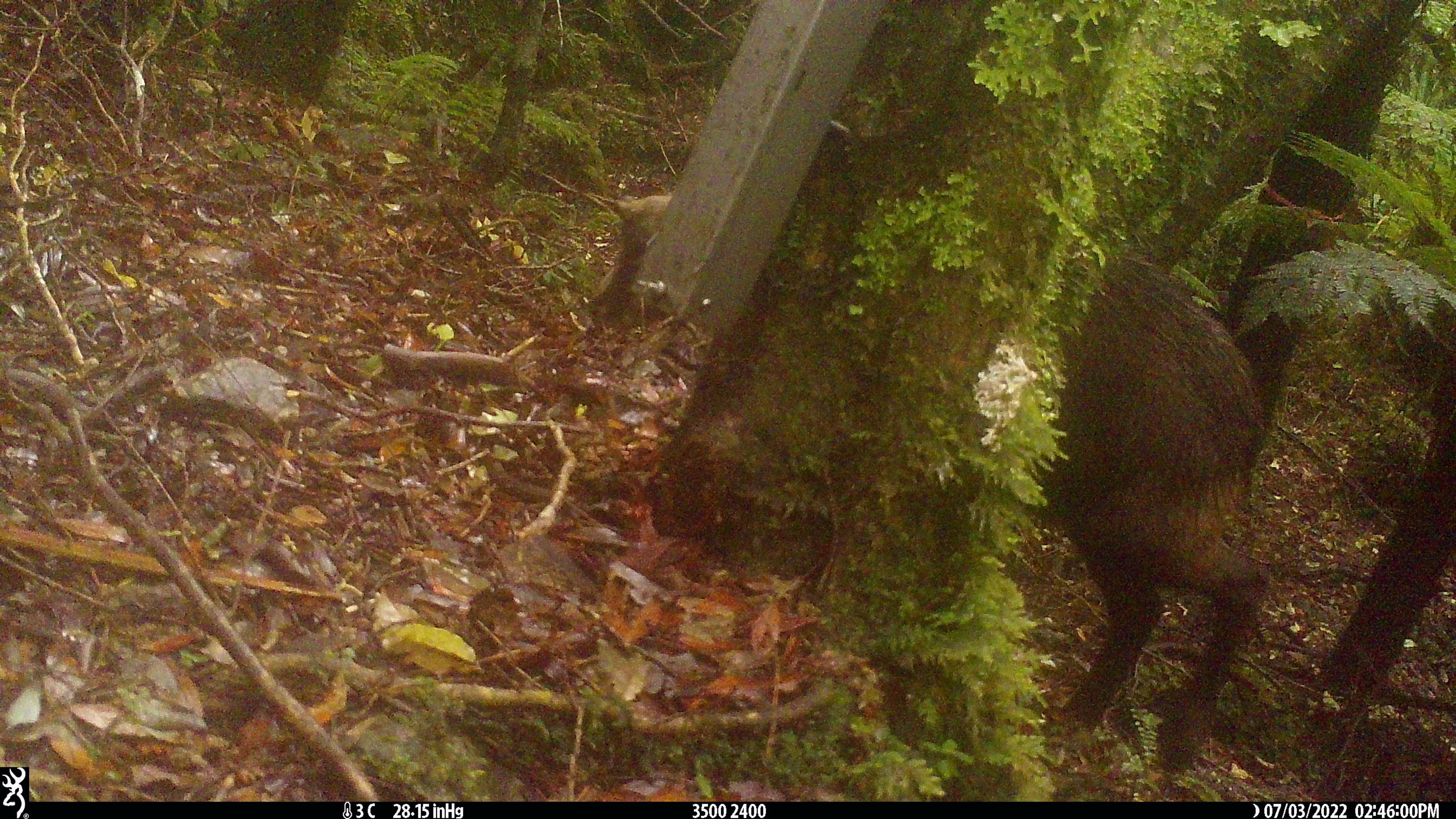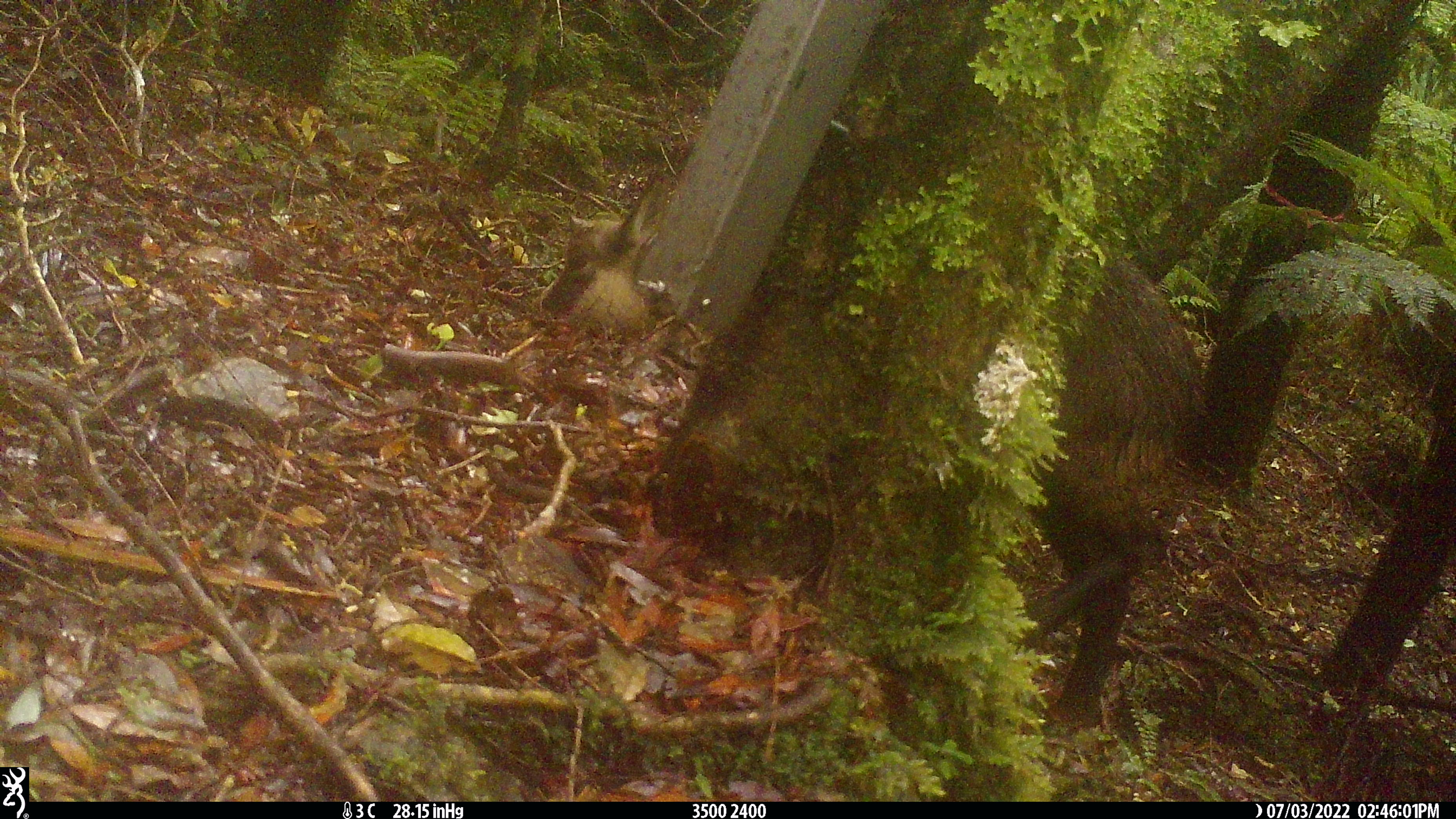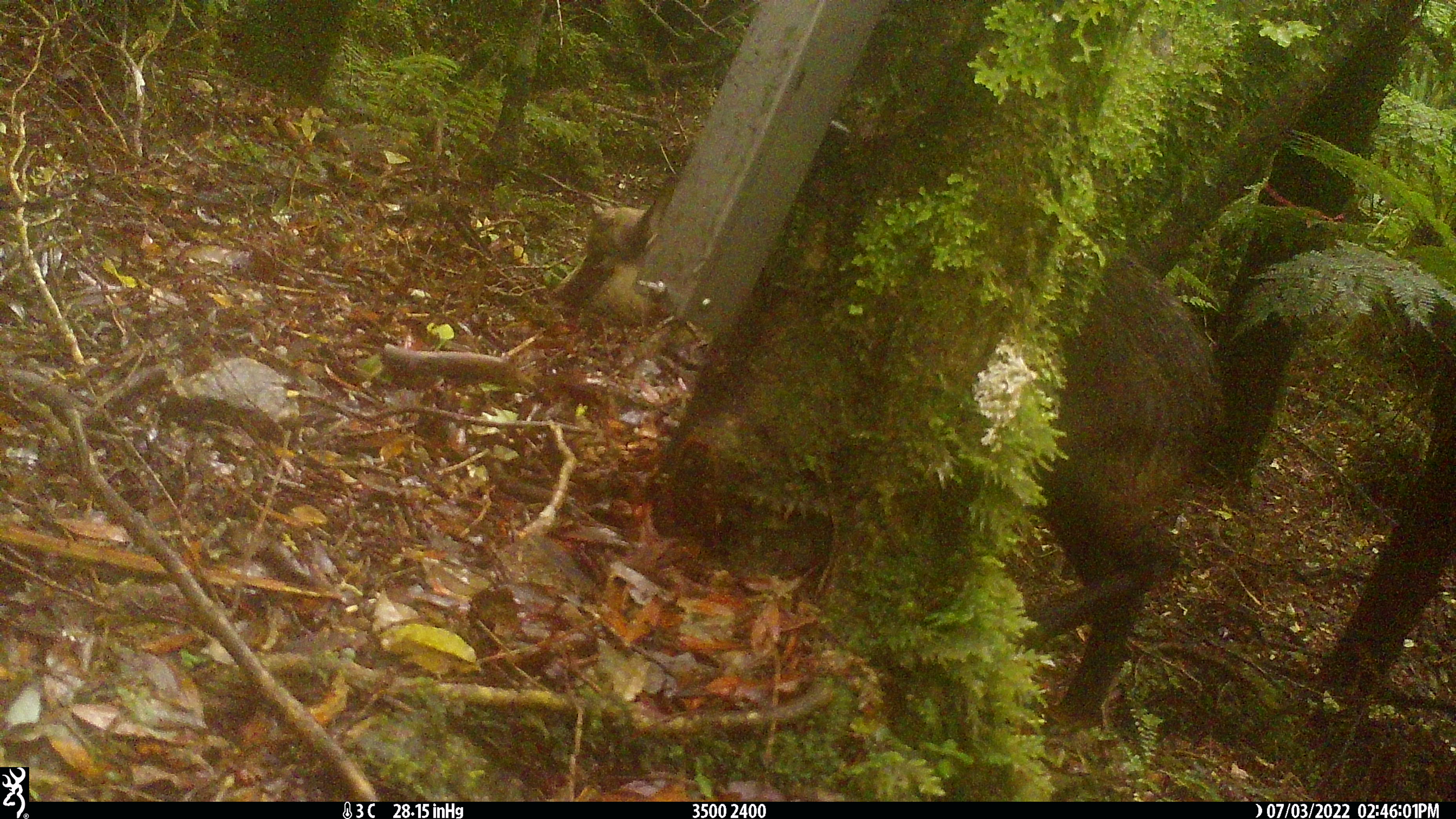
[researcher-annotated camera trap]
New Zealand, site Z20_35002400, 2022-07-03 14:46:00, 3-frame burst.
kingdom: Animalia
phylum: Chordata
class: Mammalia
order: Artiodactyla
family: Bovidae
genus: Rupicapra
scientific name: Rupicapra rupicapra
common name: alpine chamois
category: chamois